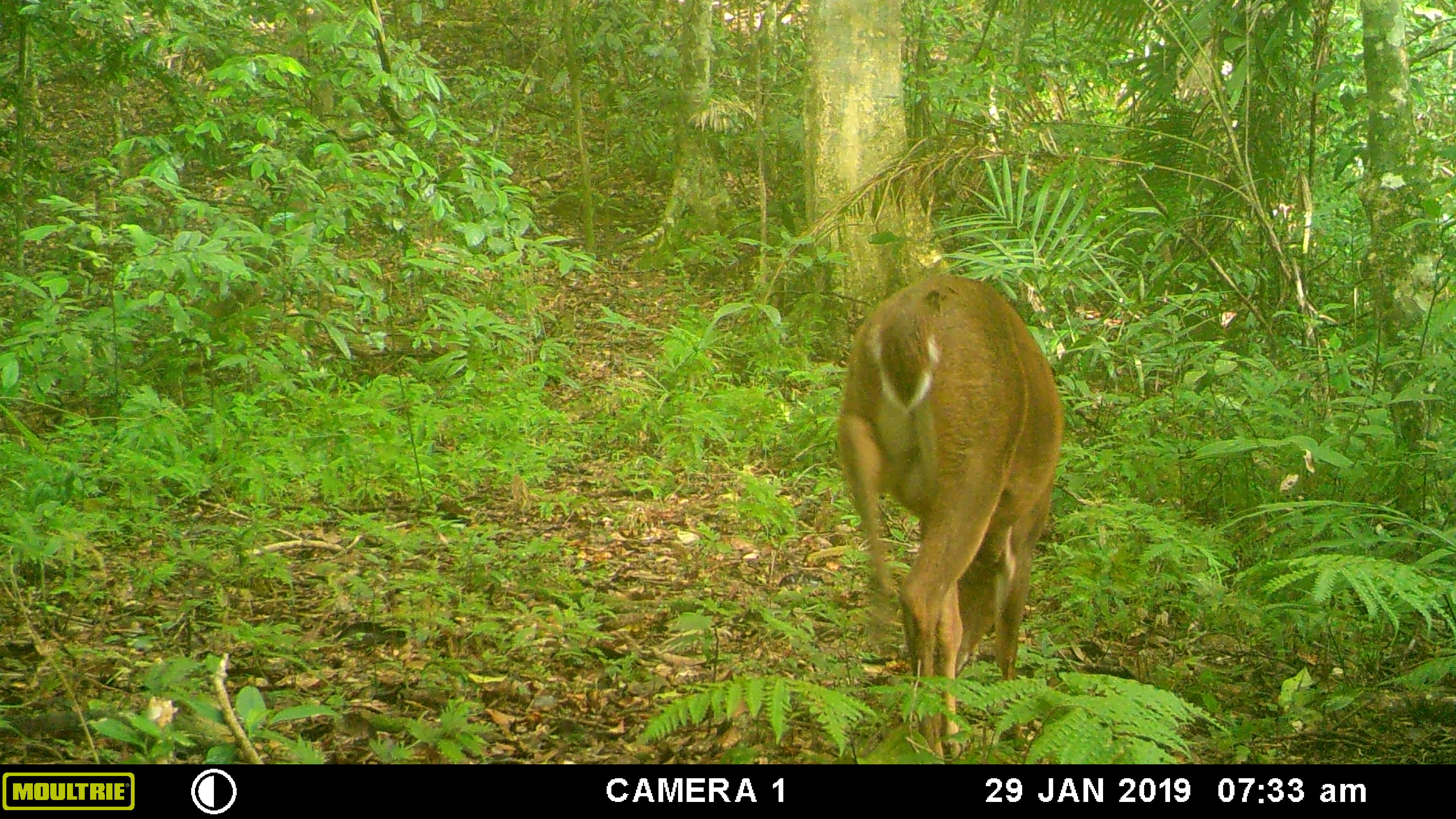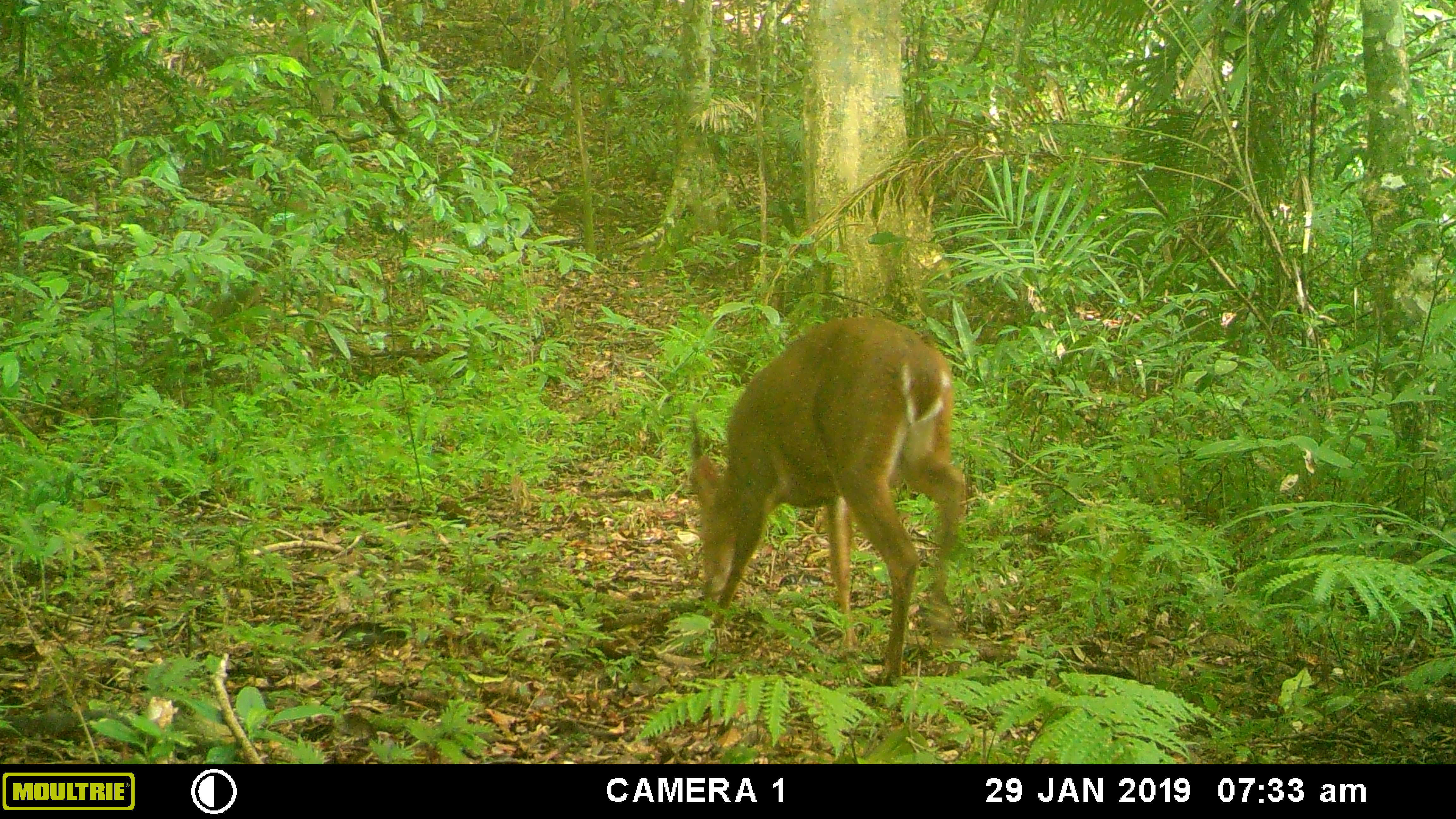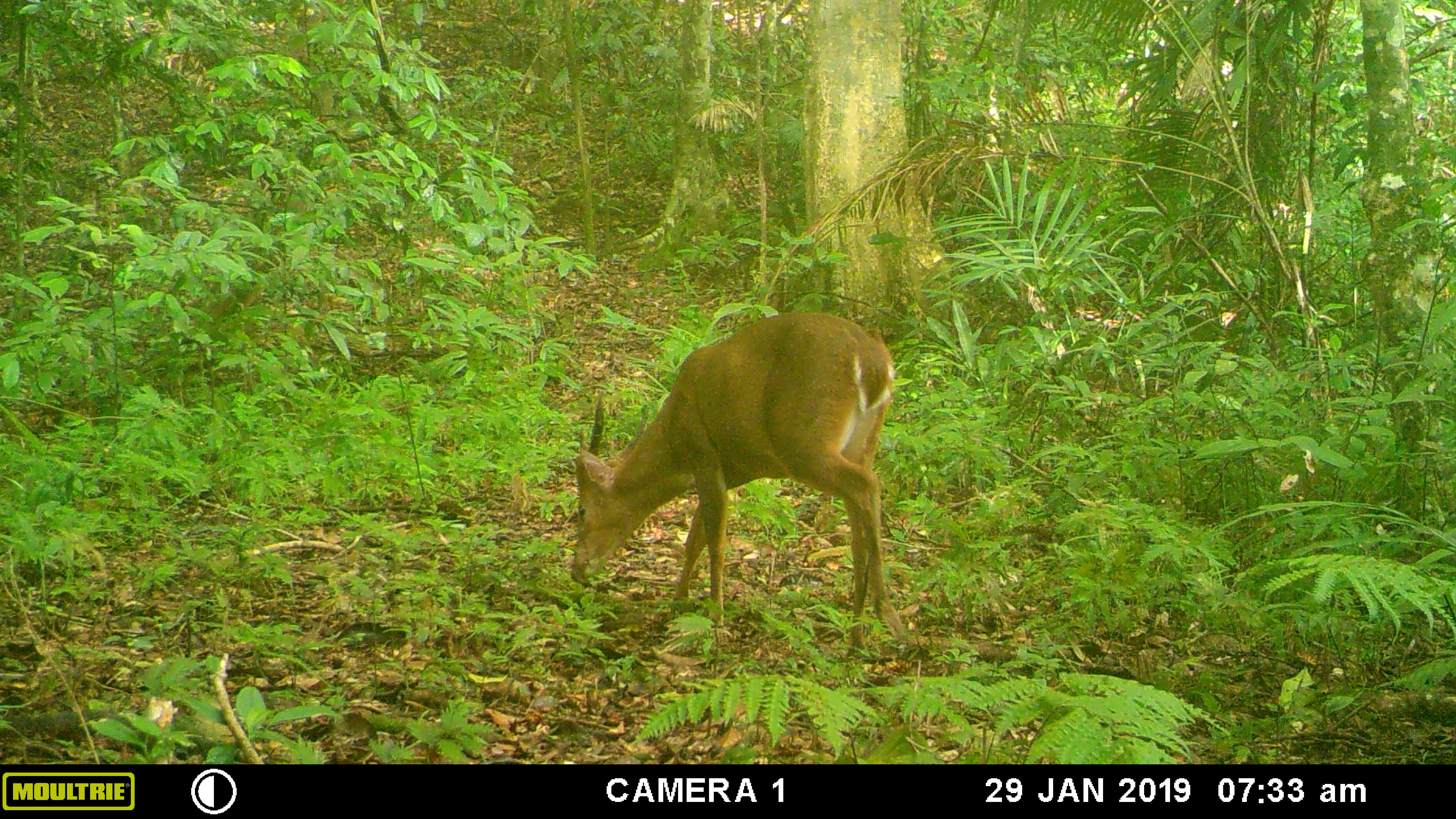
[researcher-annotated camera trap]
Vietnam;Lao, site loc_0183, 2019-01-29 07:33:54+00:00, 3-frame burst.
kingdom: Animalia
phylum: Chordata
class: Mammalia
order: Artiodactyla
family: Cervidae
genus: Muntiacus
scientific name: Muntiacus vuquangensis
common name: large-antlered muntjac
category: large antlered muntjac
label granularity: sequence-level